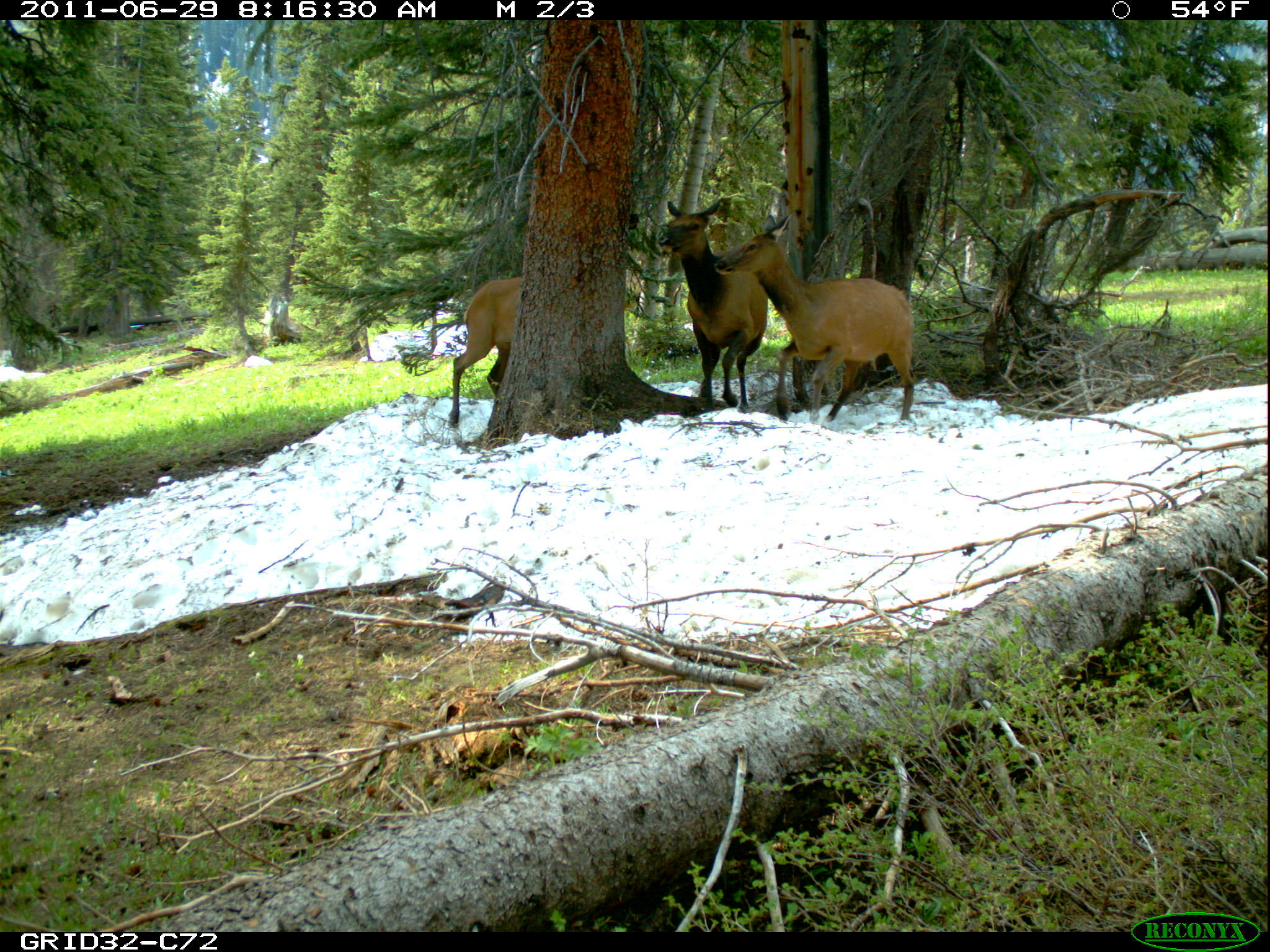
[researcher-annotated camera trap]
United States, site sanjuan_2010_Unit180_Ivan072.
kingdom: Animalia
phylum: Chordata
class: Mammalia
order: Artiodactyla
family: Cervidae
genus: Cervus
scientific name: Cervus elaphus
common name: red deer